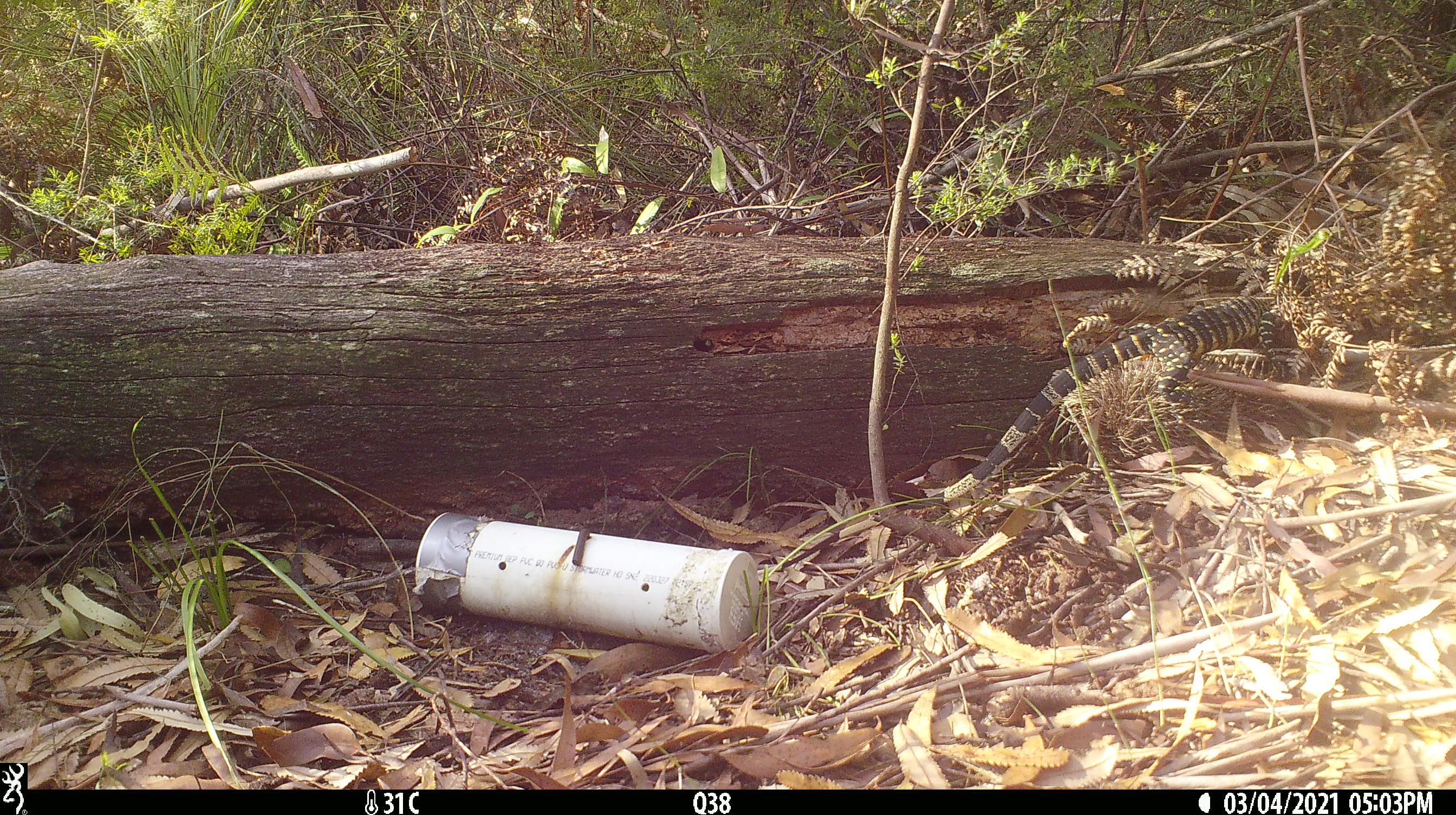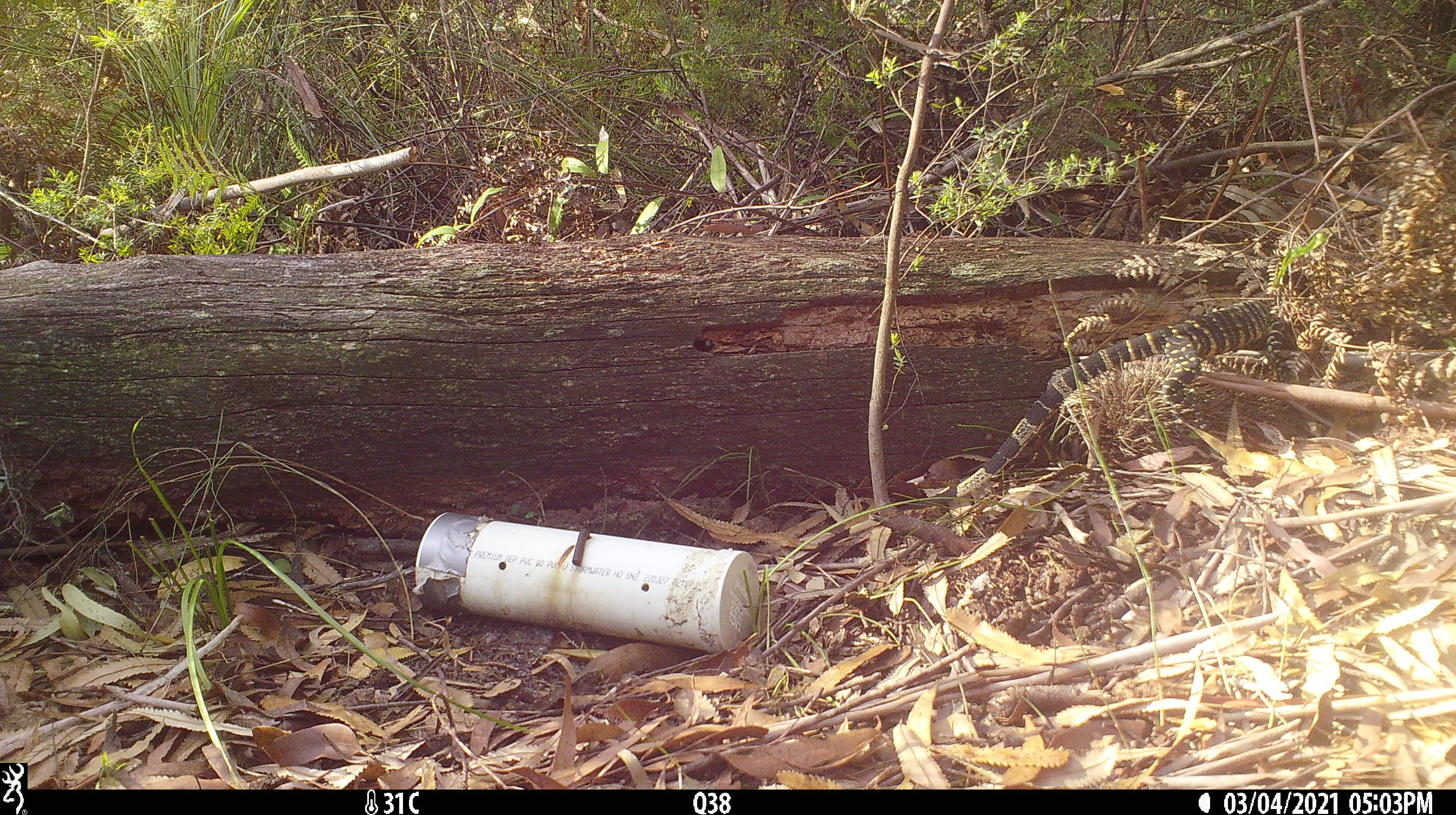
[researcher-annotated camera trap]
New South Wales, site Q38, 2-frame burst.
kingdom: Animalia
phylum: Chordata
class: Reptilia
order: Squamata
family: Varanidae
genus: Varanus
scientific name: Varanus varius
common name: lace monitor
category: goanna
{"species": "goanna (lace monitor) (Varanus varius)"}